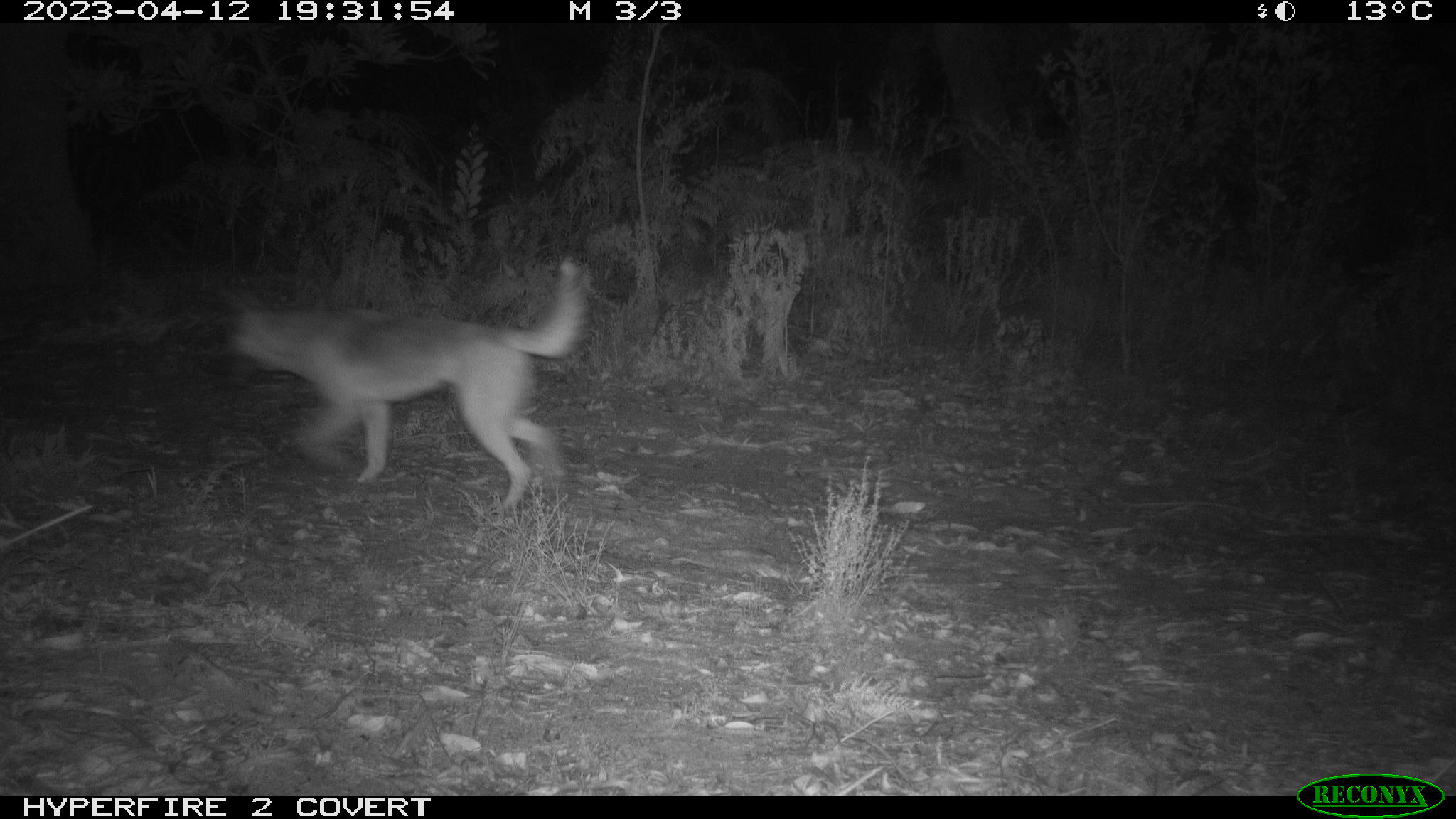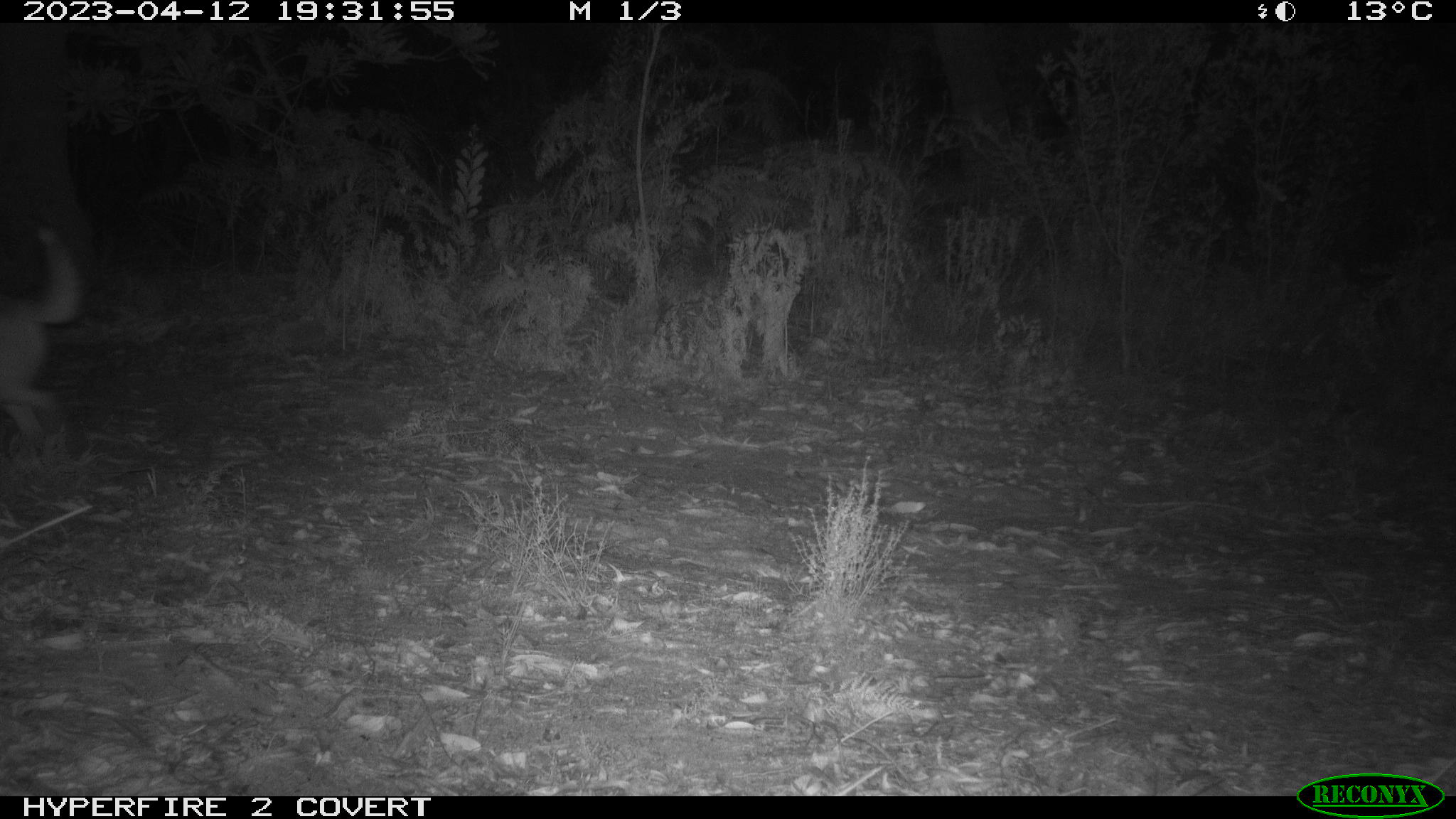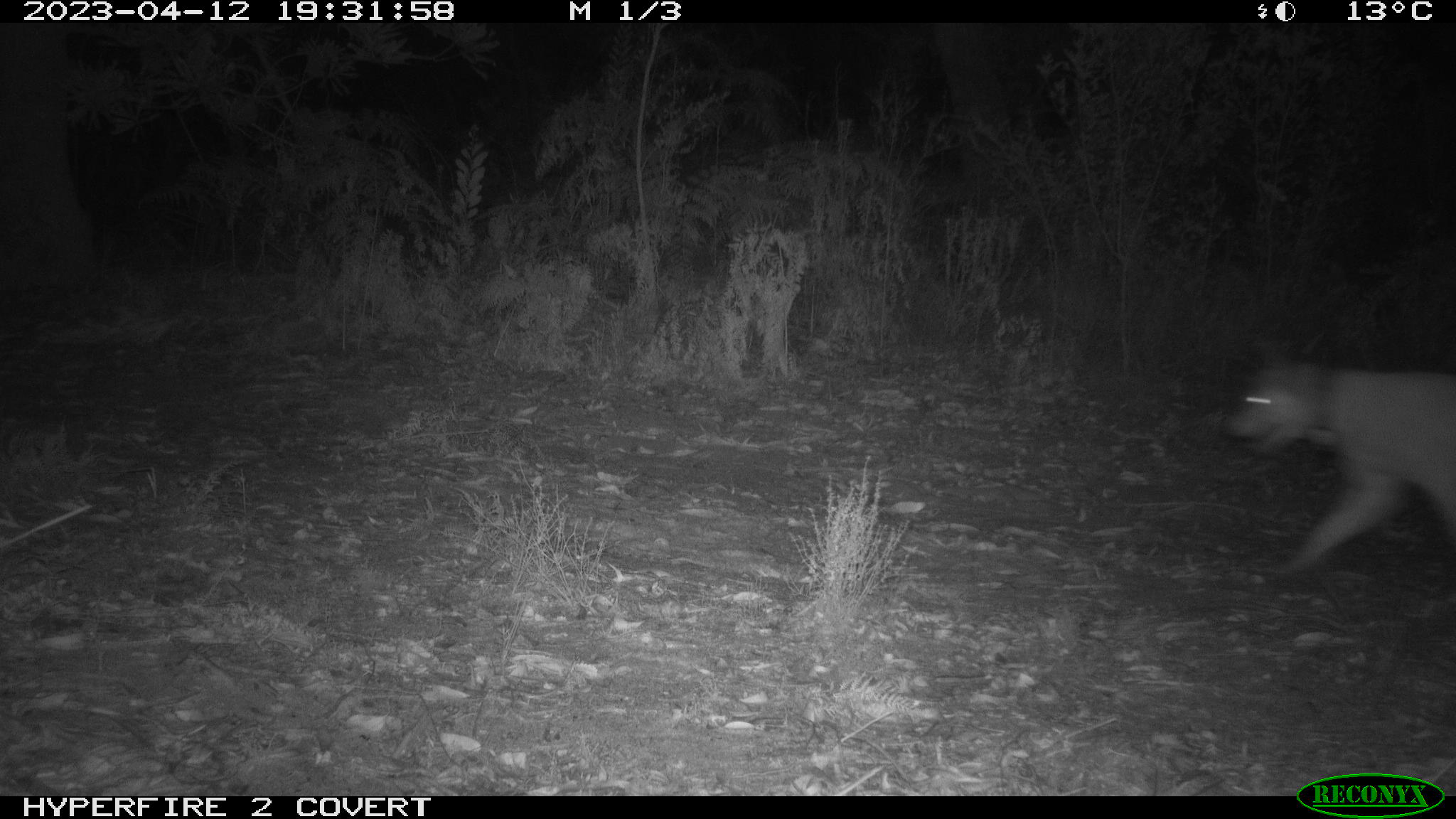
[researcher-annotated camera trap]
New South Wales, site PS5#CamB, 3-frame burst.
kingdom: Animalia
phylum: Chordata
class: Mammalia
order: Carnivora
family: Canidae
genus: Canis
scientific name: Canis familiaris dingo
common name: dingo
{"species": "dingo (Canis familiaris dingo)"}